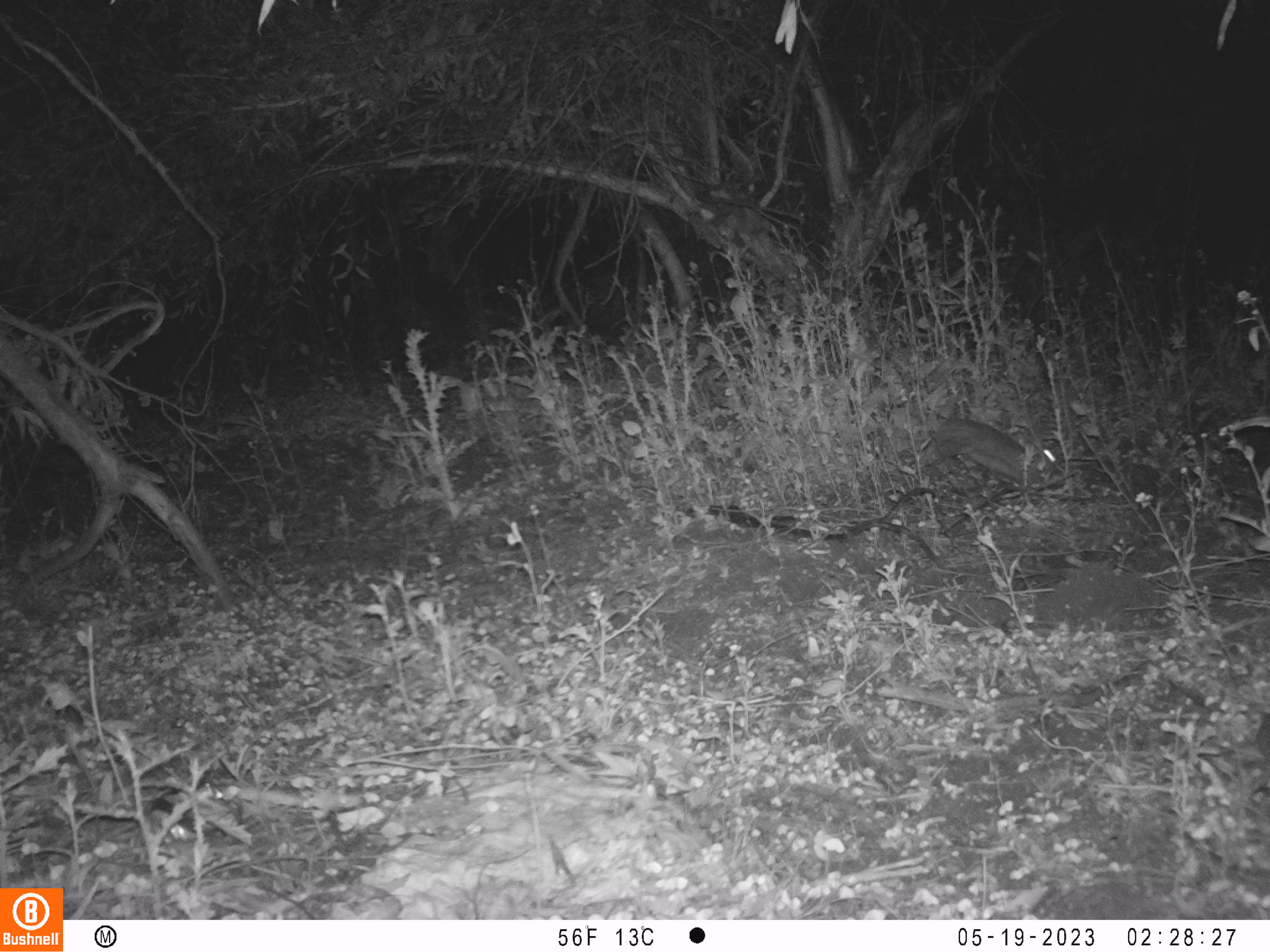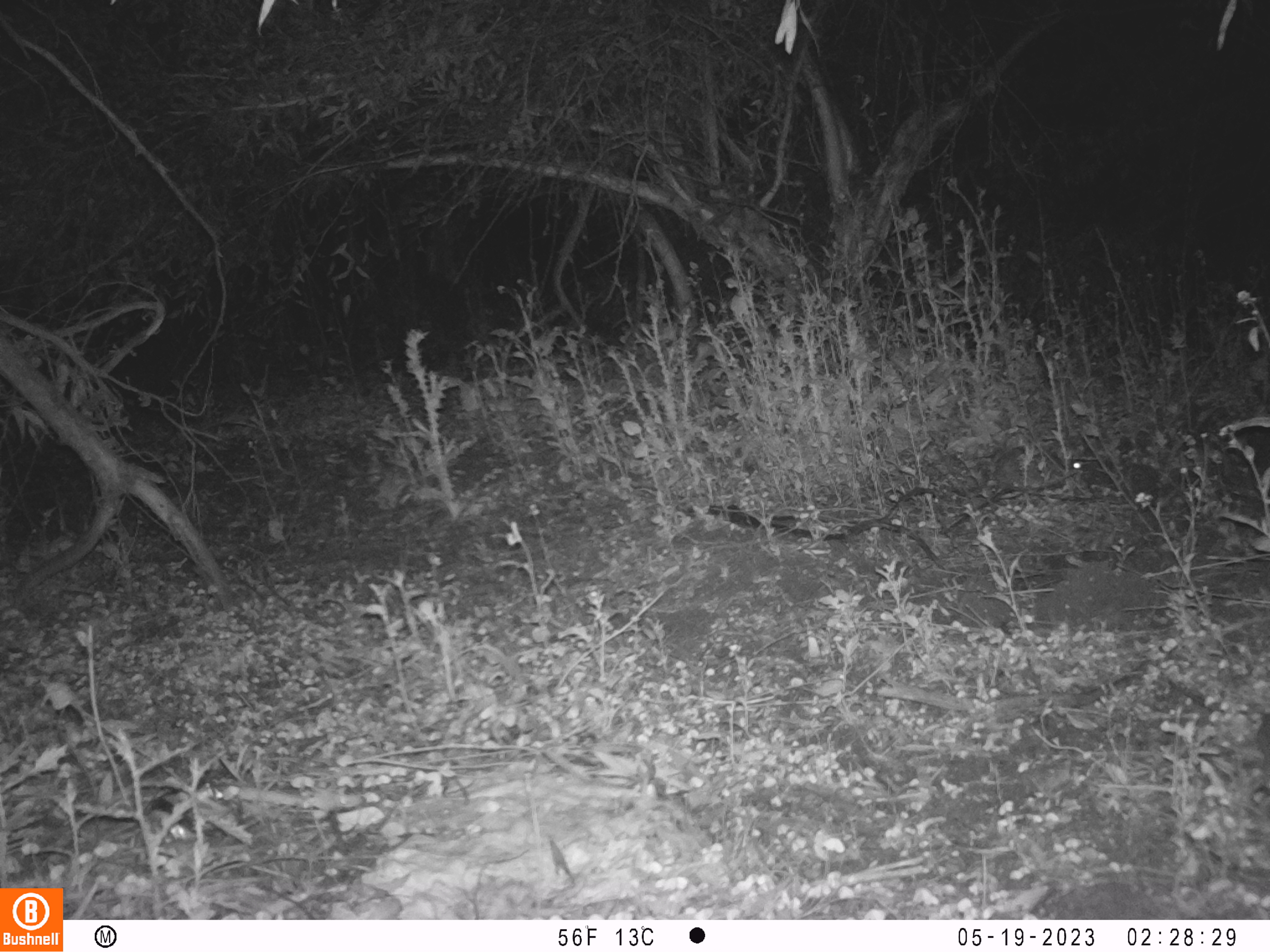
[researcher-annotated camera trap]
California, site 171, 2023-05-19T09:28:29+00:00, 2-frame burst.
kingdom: Animalia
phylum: Chordata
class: Mammalia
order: Lagomorpha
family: Leporidae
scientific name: Leporidae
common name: rabbit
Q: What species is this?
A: Rabbit (Leporidae).